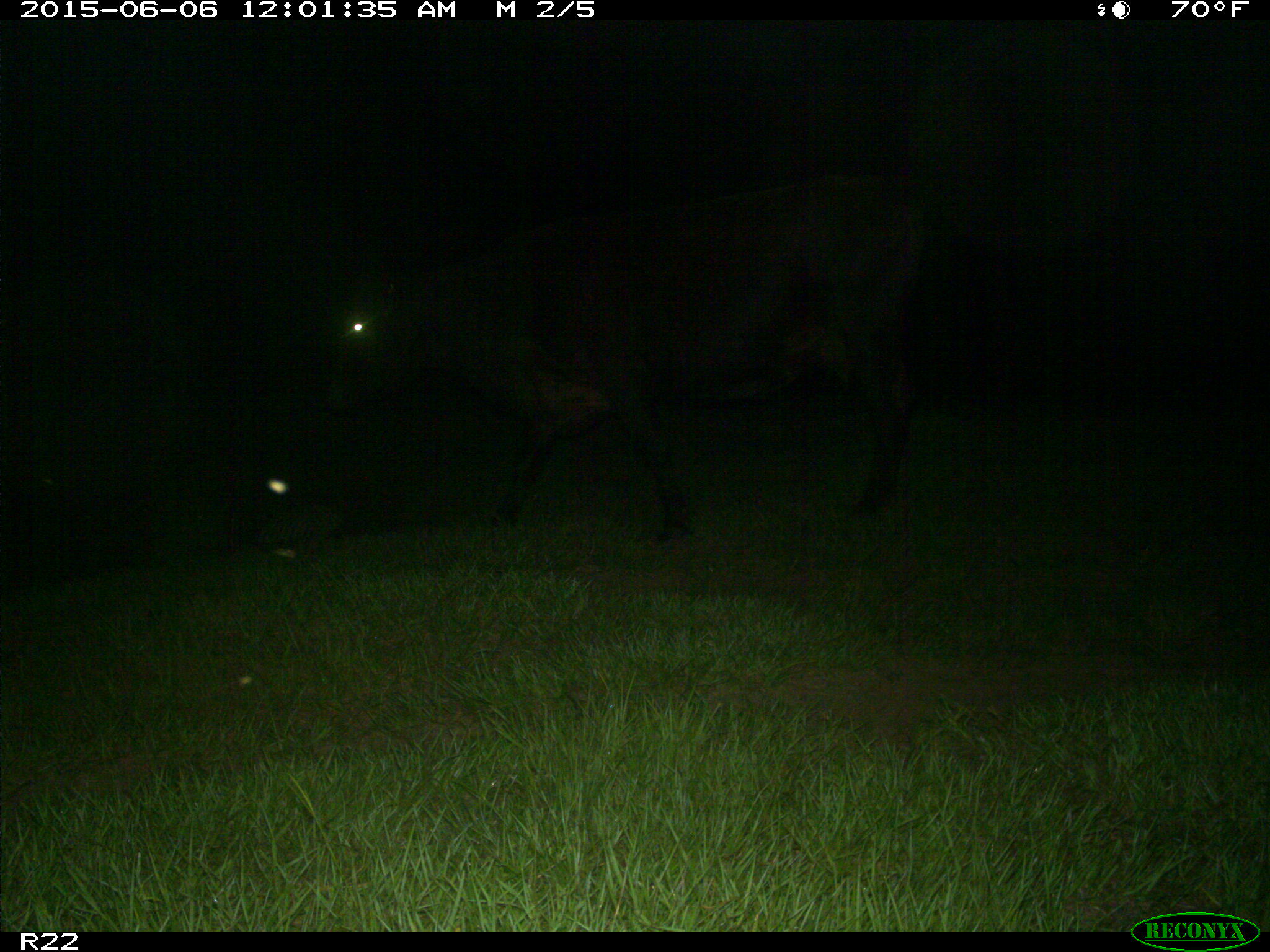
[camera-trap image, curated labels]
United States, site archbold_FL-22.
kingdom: Animalia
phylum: Chordata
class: Mammalia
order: Artiodactyla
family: Bovidae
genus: Bos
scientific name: Bos taurus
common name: domestic cow